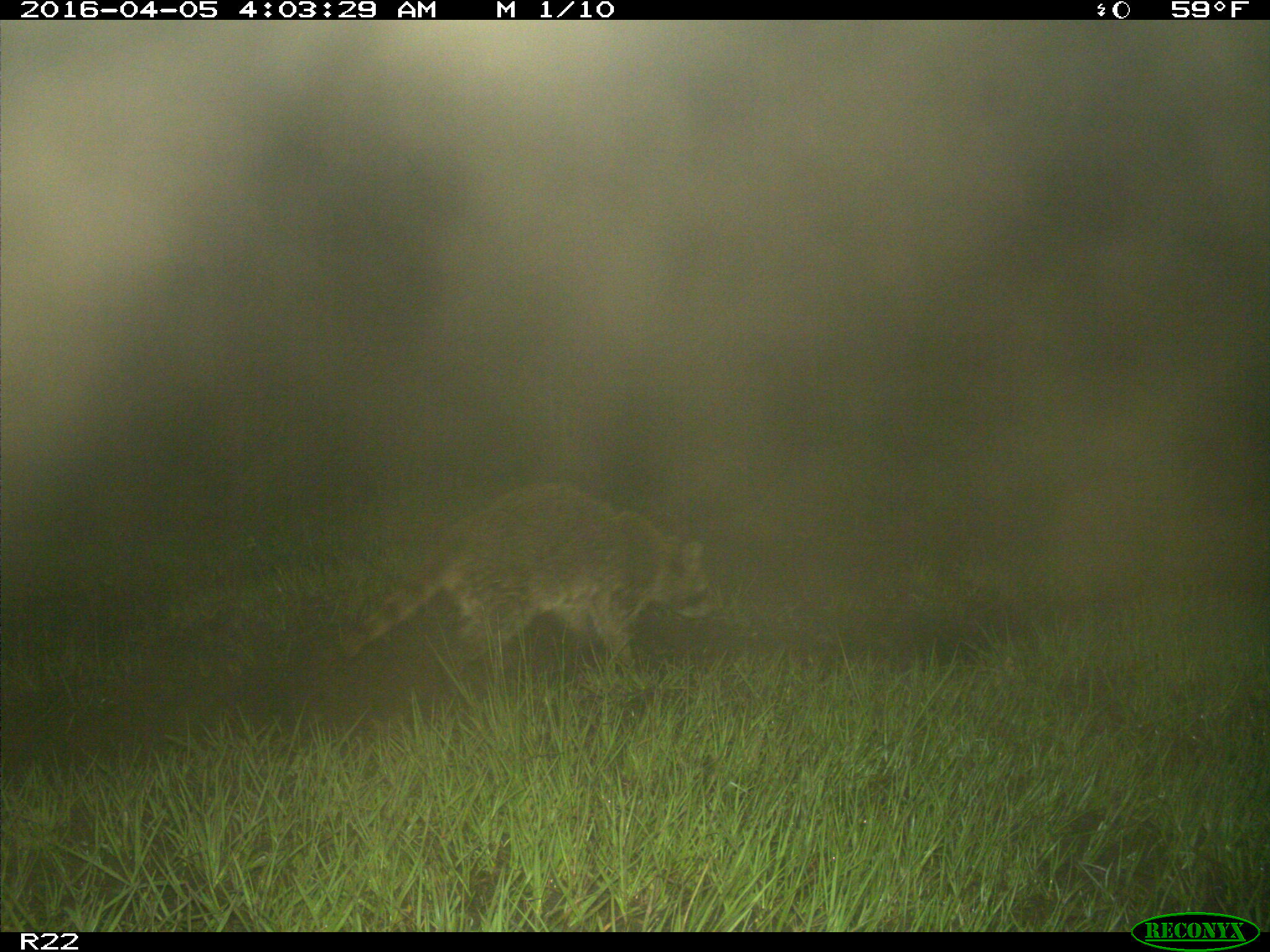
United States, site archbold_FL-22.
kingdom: Animalia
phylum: Chordata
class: Mammalia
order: Carnivora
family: Procyonidae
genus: Procyon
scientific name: Procyon lotor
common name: common raccoon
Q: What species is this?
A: Procyon lotor (common raccoon).